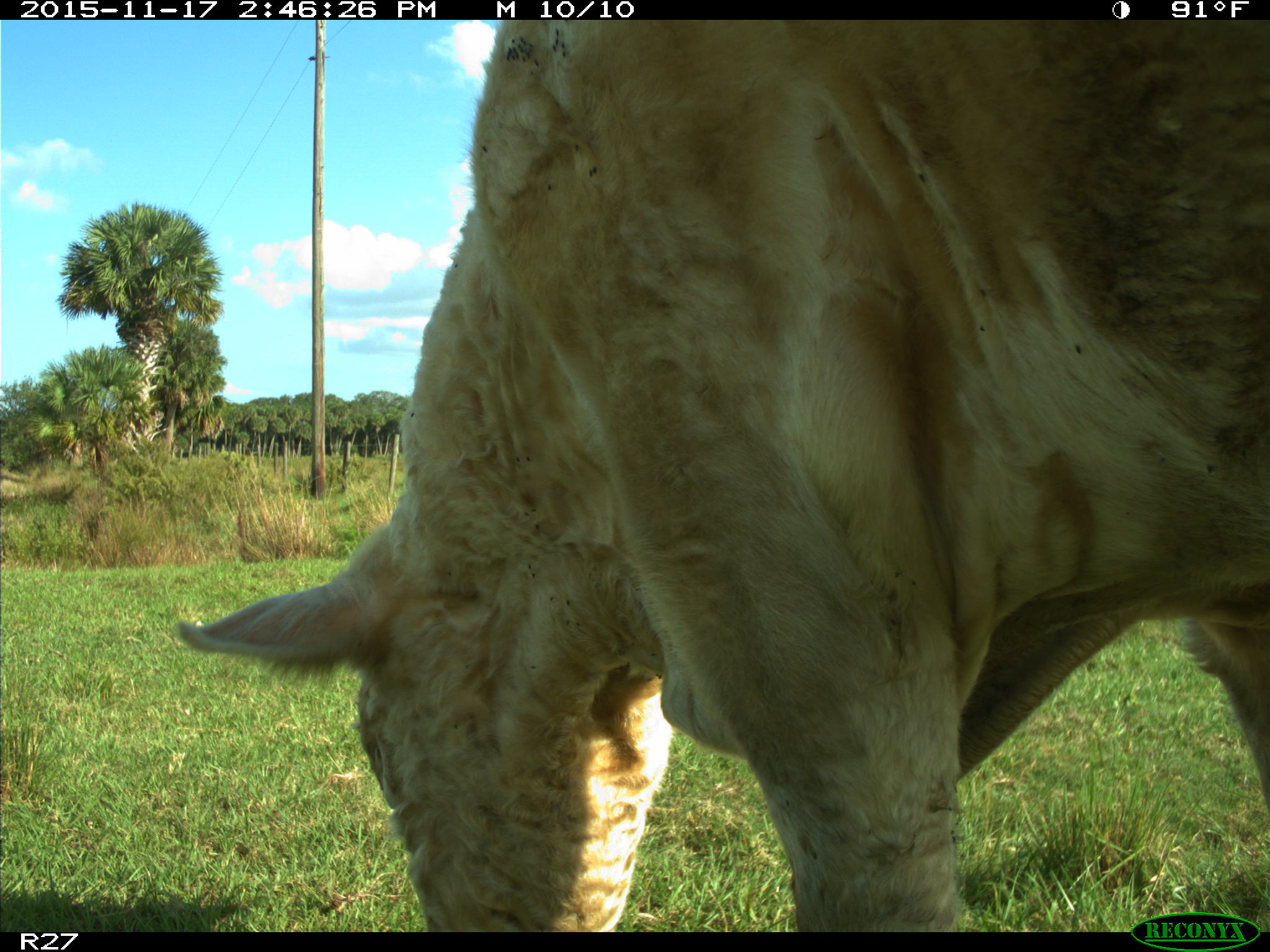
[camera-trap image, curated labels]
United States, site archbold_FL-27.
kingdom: Animalia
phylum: Chordata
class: Mammalia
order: Artiodactyla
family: Bovidae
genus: Bos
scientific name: Bos taurus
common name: domestic cow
Bos taurus (domestic cow).